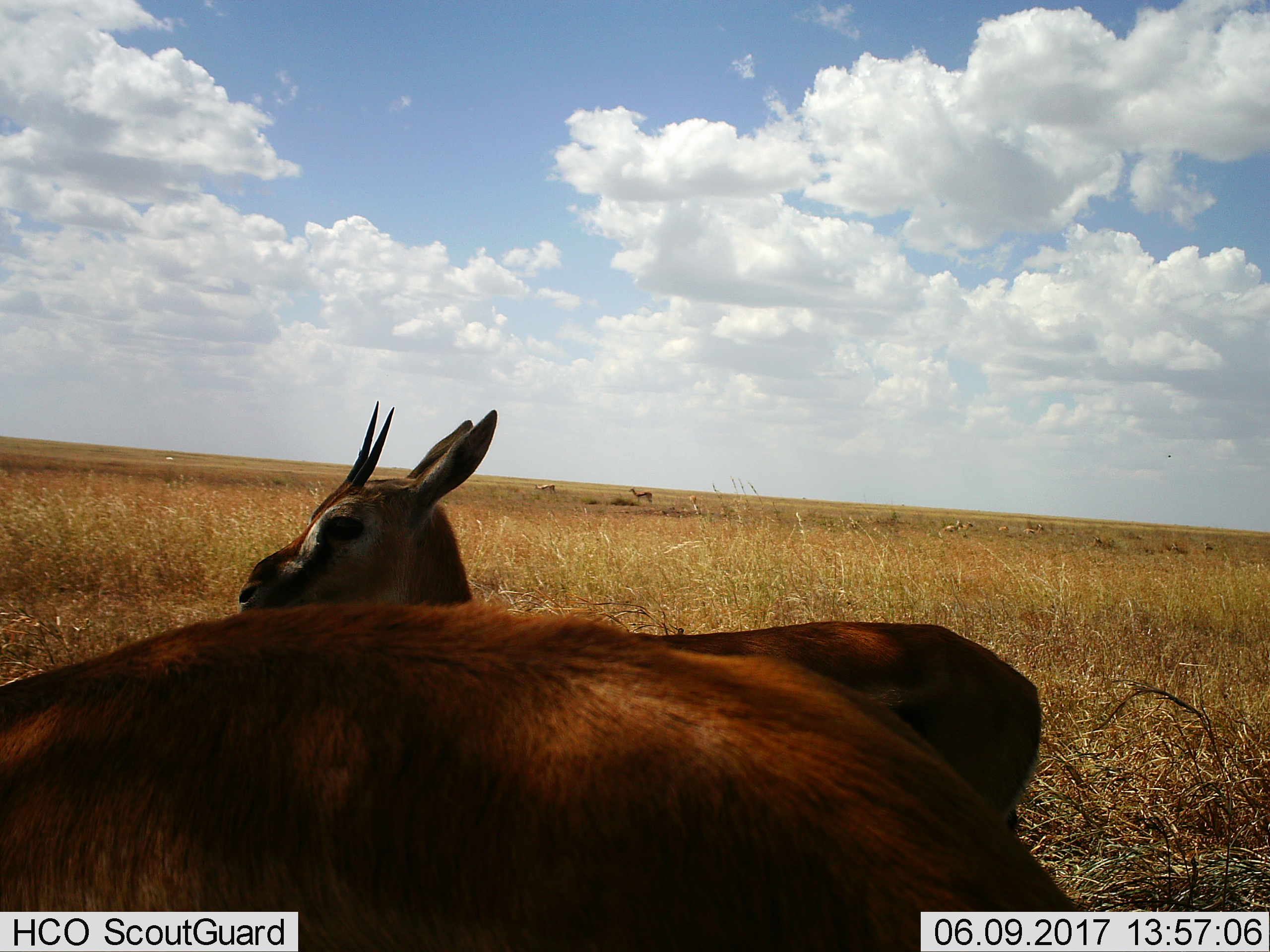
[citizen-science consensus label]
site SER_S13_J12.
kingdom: Animalia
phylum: Chordata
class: Mammalia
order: Artiodactyla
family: Bovidae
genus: Eudorcas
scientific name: Eudorcas thomsonii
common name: thomson's gazelle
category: gazellethomsons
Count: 10.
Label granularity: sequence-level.